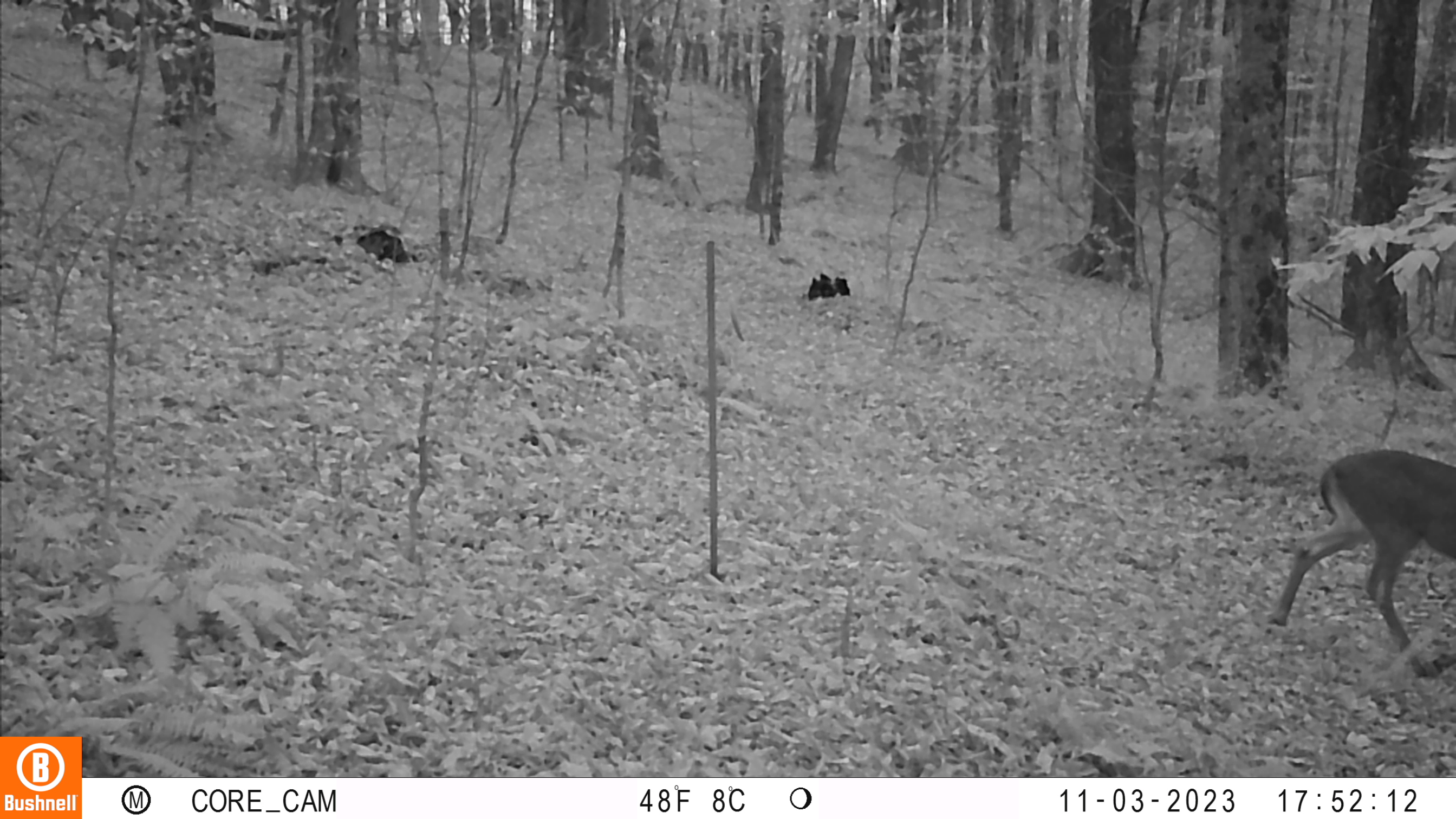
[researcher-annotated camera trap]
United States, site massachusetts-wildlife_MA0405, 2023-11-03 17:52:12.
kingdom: Animalia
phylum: Chordata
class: Mammalia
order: Artiodactyla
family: Cervidae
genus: Odocoileus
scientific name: Odocoileus virginianus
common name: white-tailed deer